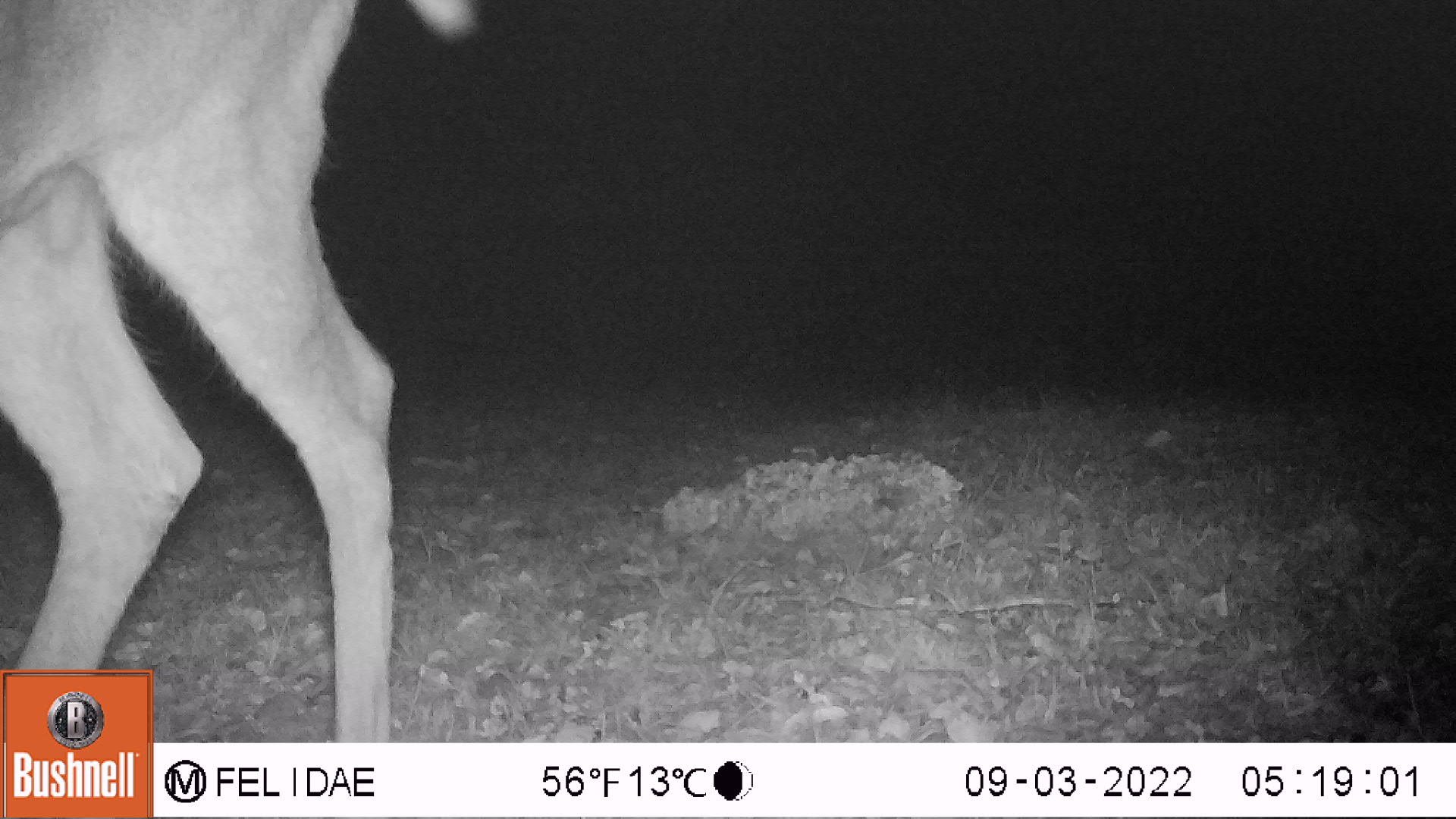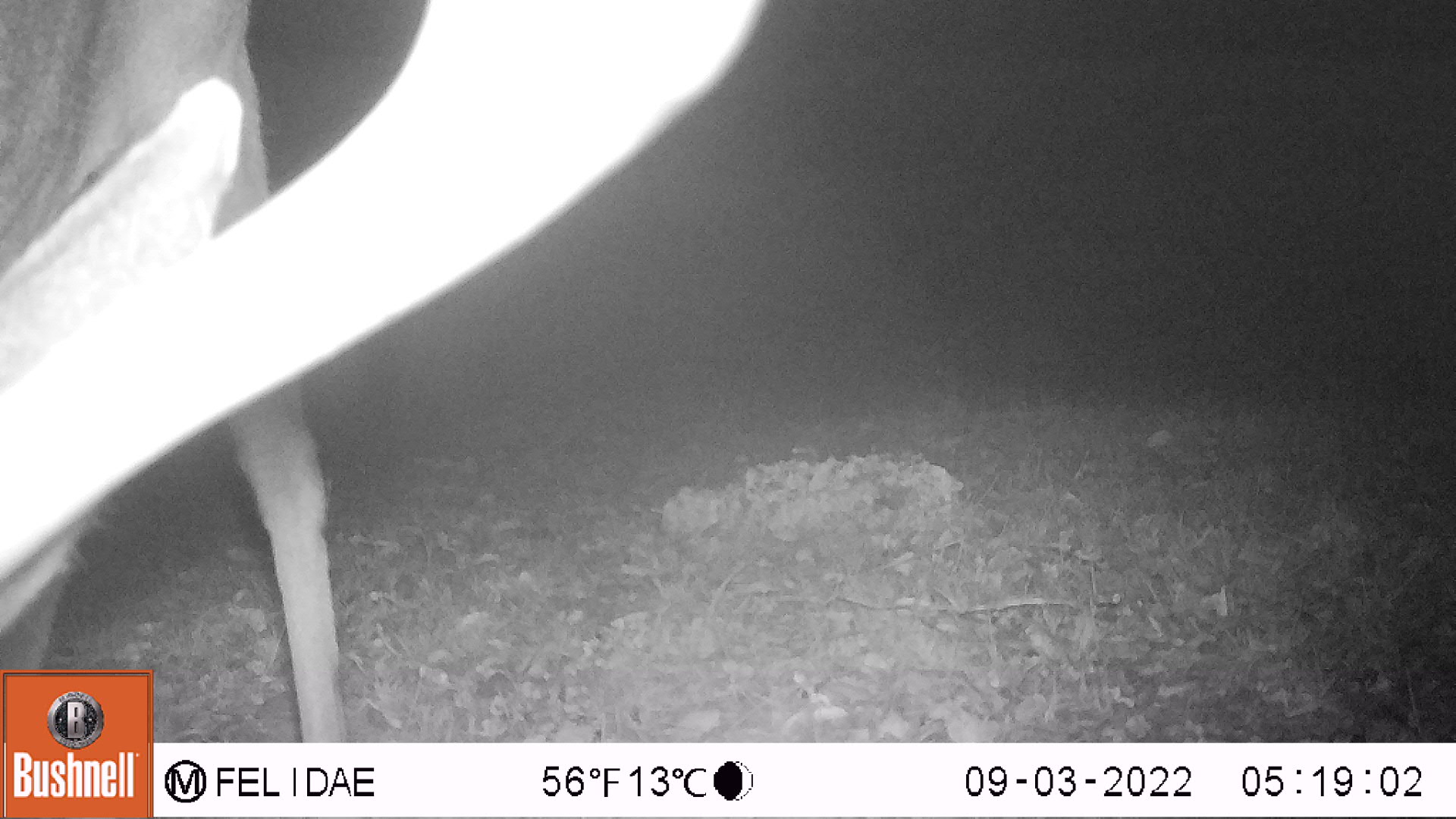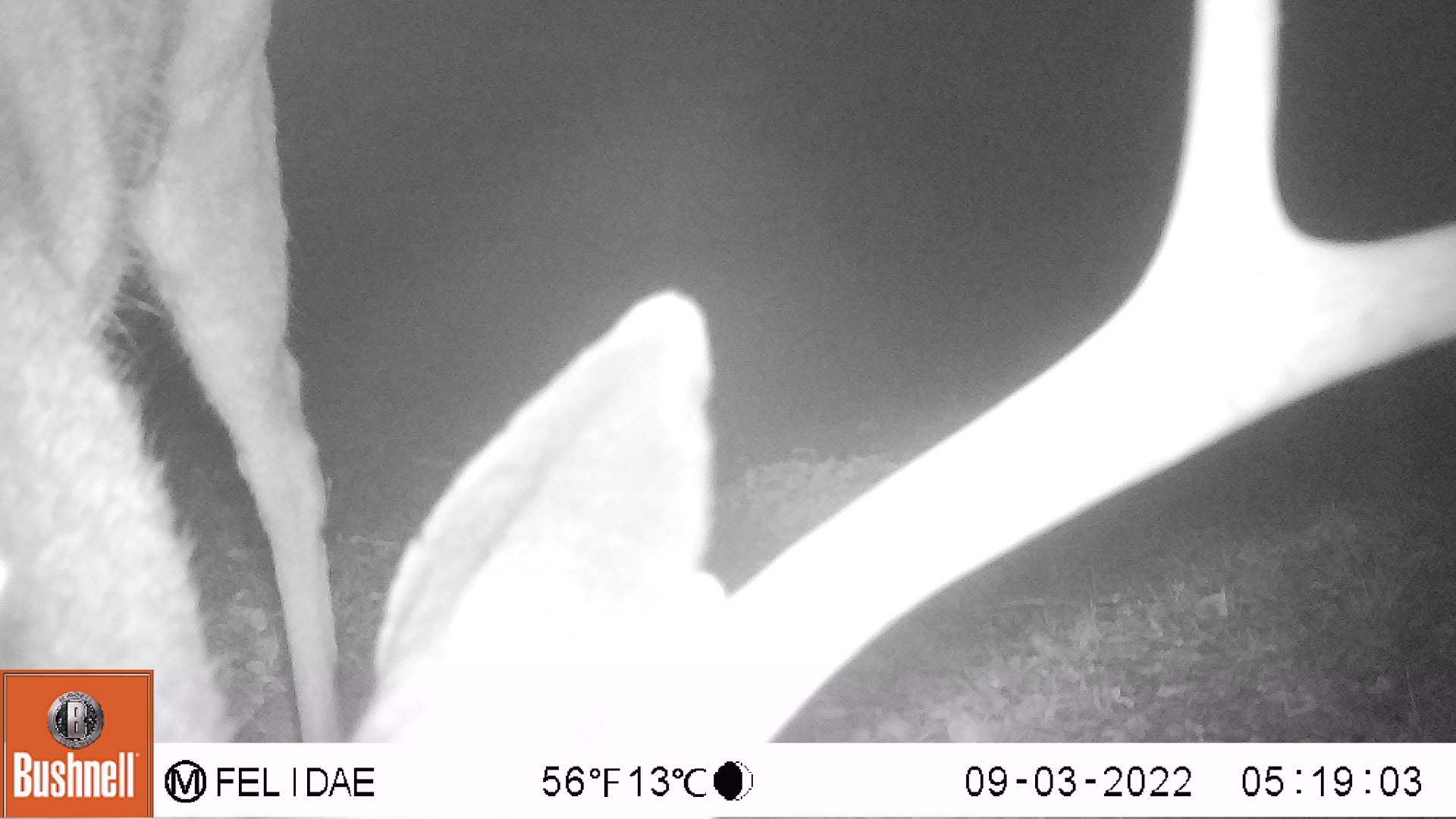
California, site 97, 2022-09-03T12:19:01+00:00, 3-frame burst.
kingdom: Animalia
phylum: Chordata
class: Mammalia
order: Artiodactyla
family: Cervidae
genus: Odocoileus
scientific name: Odocoileus hemionus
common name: mule deer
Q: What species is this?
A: Mule deer (Odocoileus hemionus).